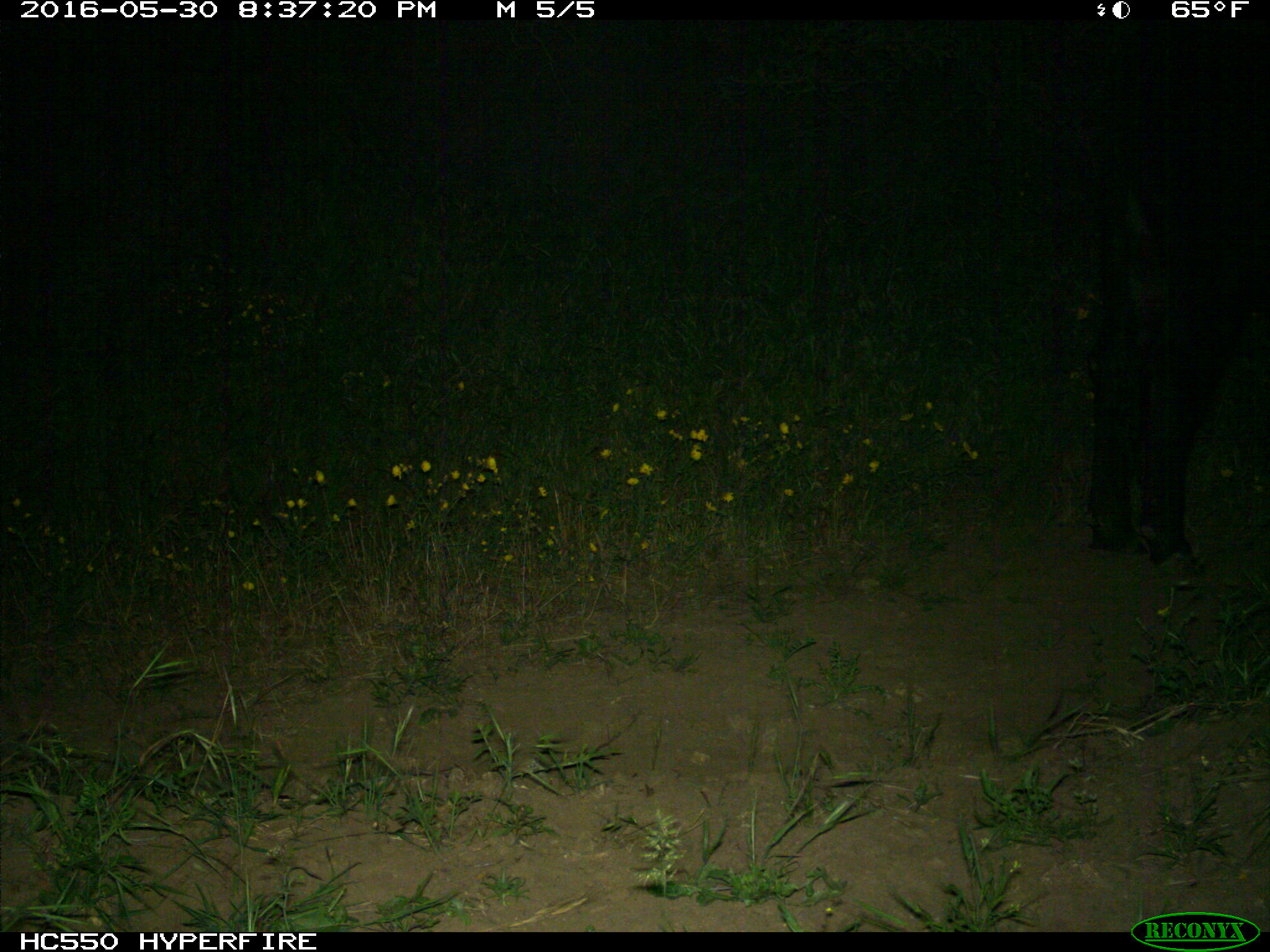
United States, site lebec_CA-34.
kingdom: Animalia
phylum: Chordata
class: Mammalia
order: Artiodactyla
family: Bovidae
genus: Bos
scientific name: Bos taurus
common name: domestic cow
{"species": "Bos taurus (domestic cow)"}